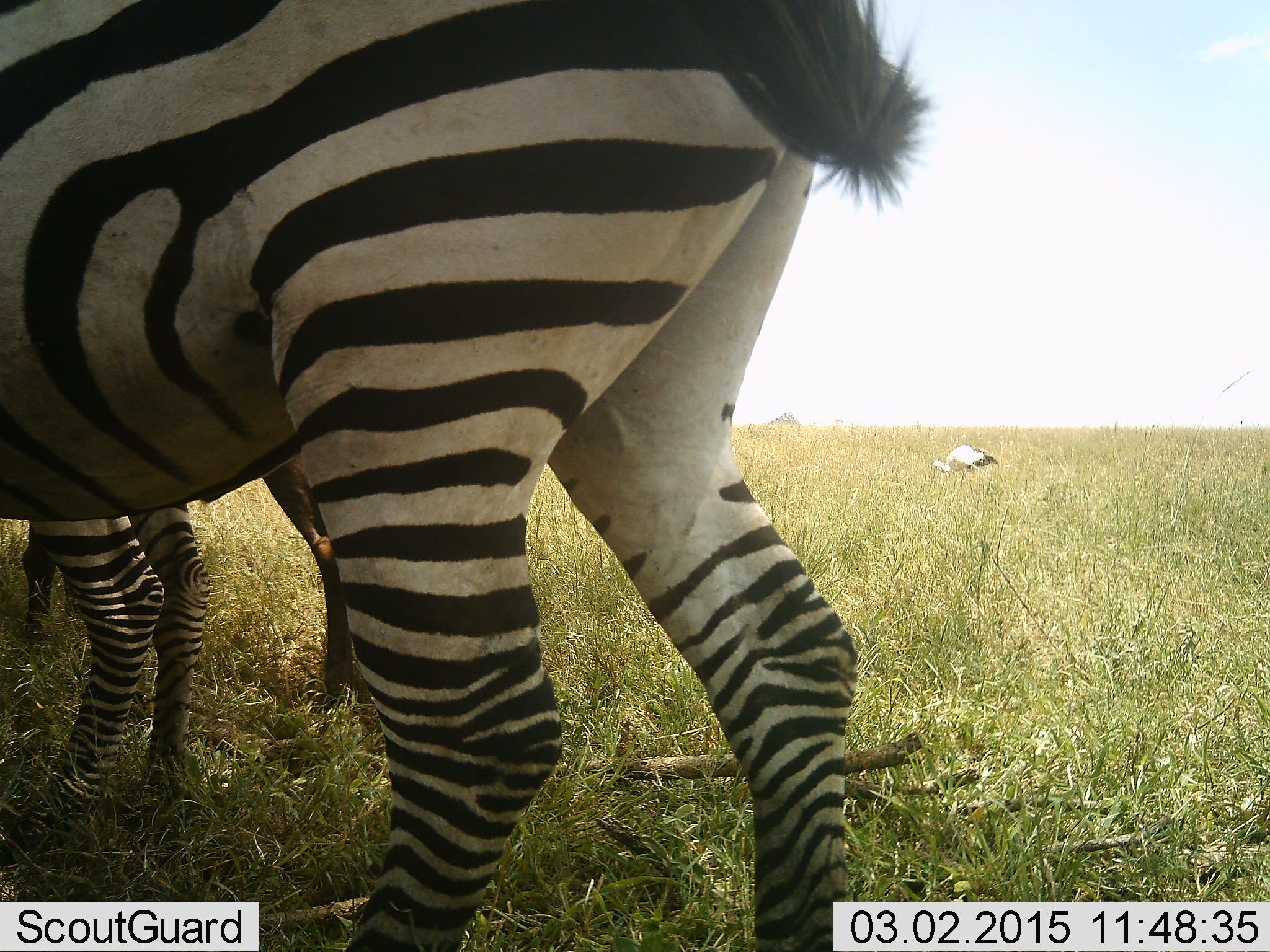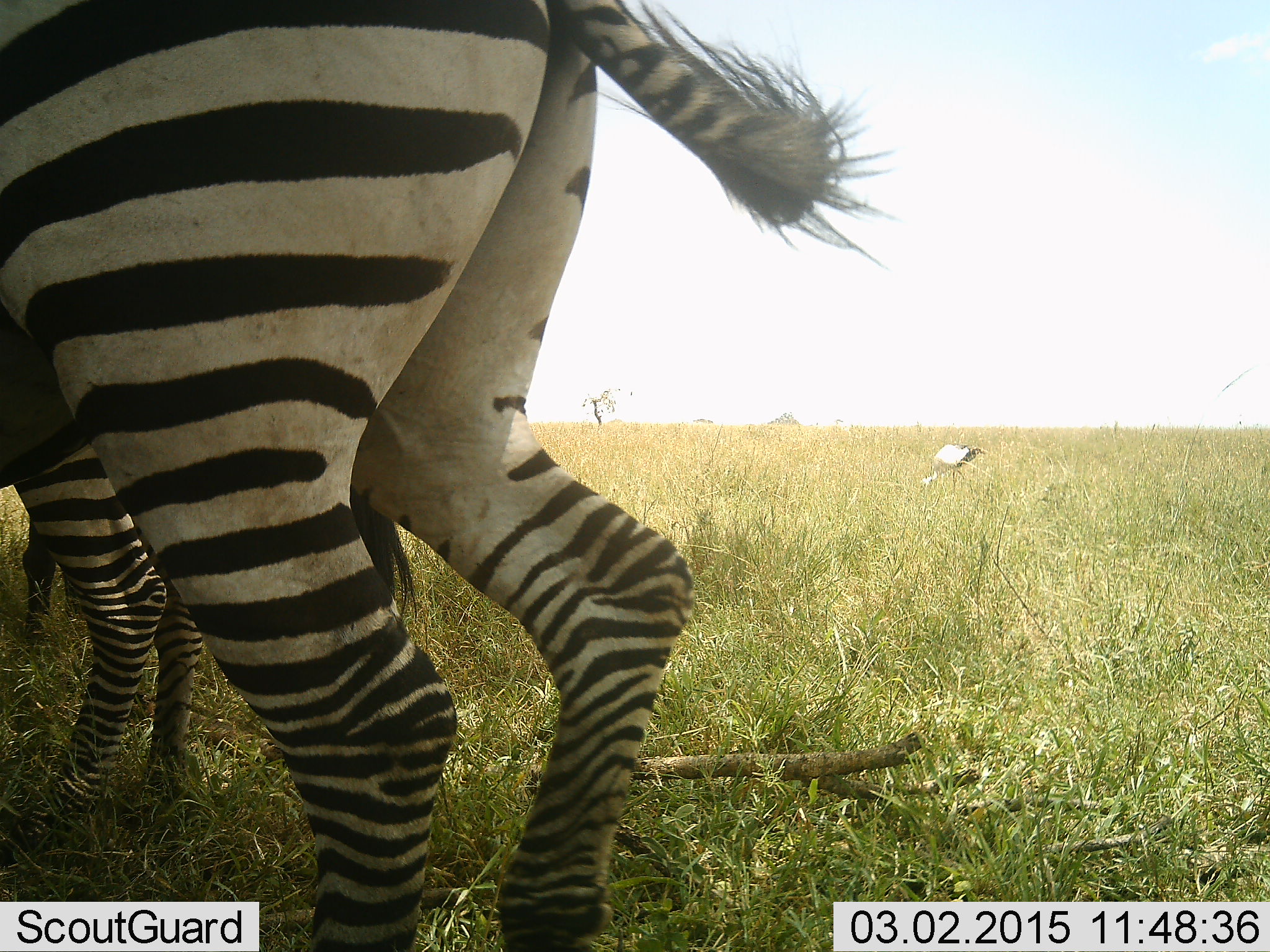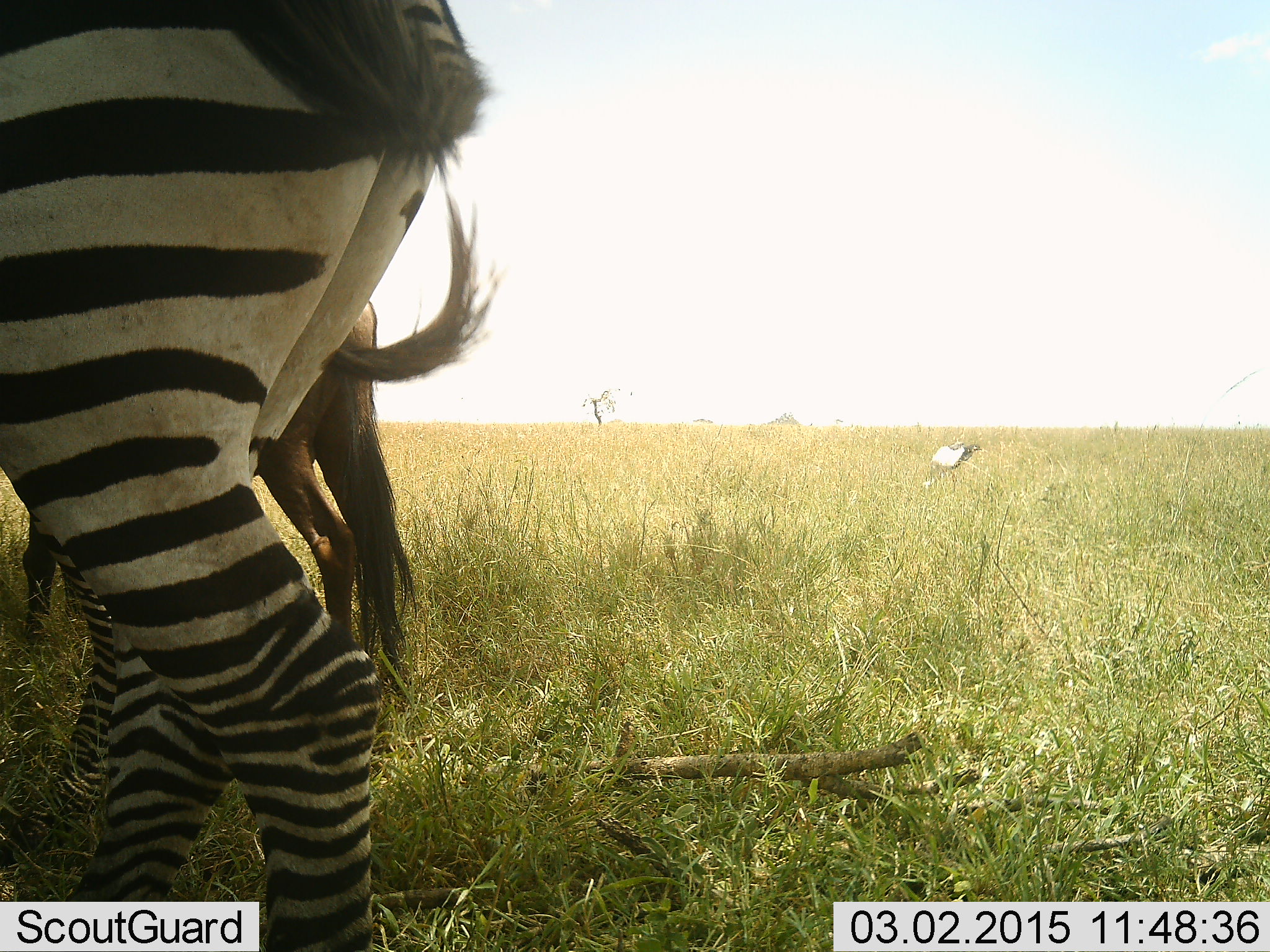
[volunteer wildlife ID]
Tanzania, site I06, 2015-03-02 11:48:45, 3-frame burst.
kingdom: Animalia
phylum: Chordata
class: Aves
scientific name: Aves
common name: bird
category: otherbird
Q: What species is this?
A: Otherbird (bird) (Aves).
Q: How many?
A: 1.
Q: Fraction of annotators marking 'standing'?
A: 40%.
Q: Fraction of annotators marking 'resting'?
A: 0%.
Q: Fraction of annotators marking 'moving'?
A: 10%.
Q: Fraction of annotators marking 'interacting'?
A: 0%.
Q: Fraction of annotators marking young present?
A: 0%.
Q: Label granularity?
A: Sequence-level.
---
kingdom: Animalia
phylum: Chordata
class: Mammalia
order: Perissodactyla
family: Equidae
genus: Equus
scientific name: Equus quagga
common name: plains zebra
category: zebra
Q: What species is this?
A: Zebra (plains zebra) (Equus quagga).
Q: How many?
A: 2.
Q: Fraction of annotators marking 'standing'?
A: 87%.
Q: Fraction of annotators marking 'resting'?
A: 4%.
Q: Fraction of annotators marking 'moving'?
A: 39%.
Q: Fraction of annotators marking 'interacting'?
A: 0%.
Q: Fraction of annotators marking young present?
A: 4%.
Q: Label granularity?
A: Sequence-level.